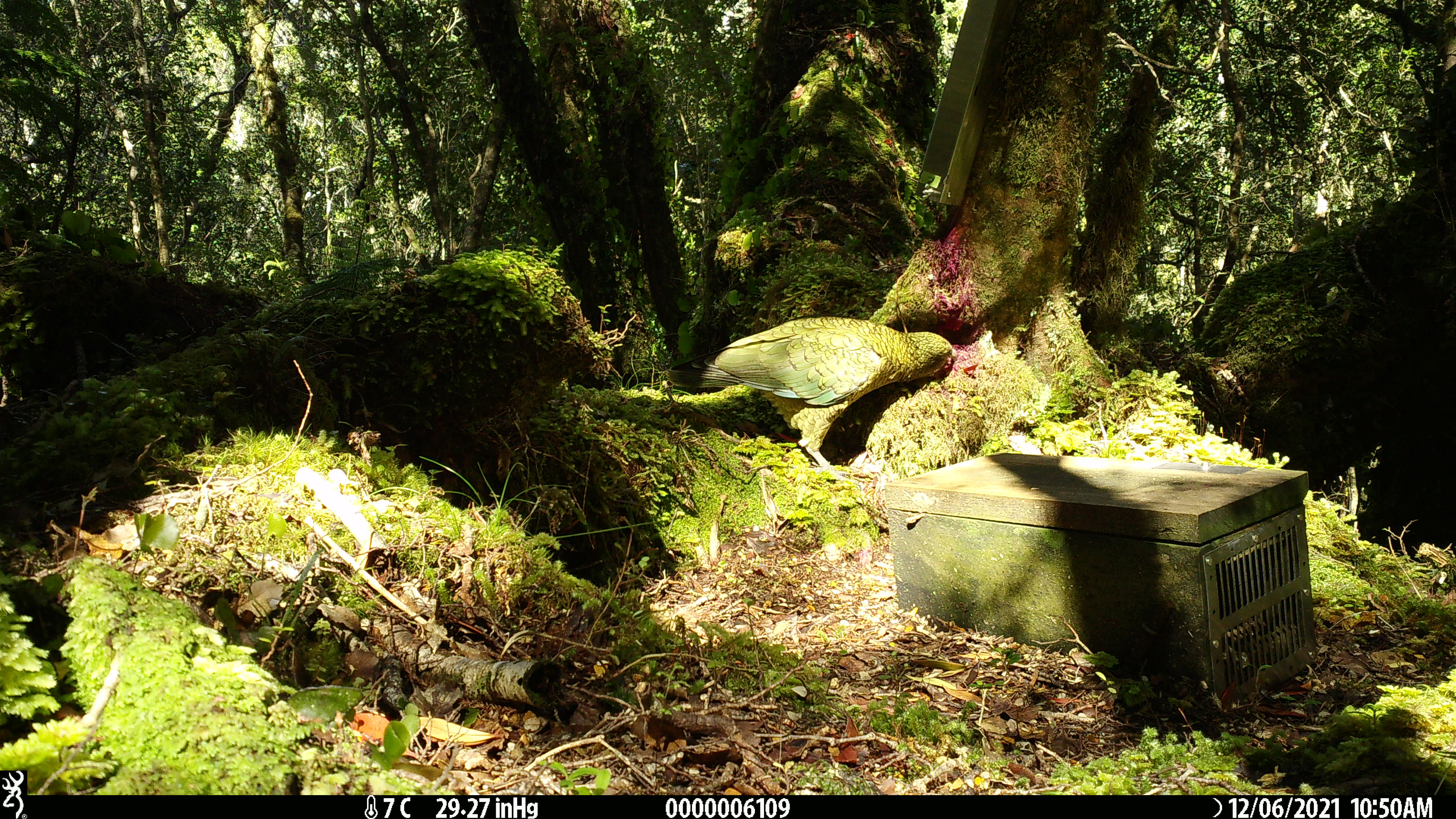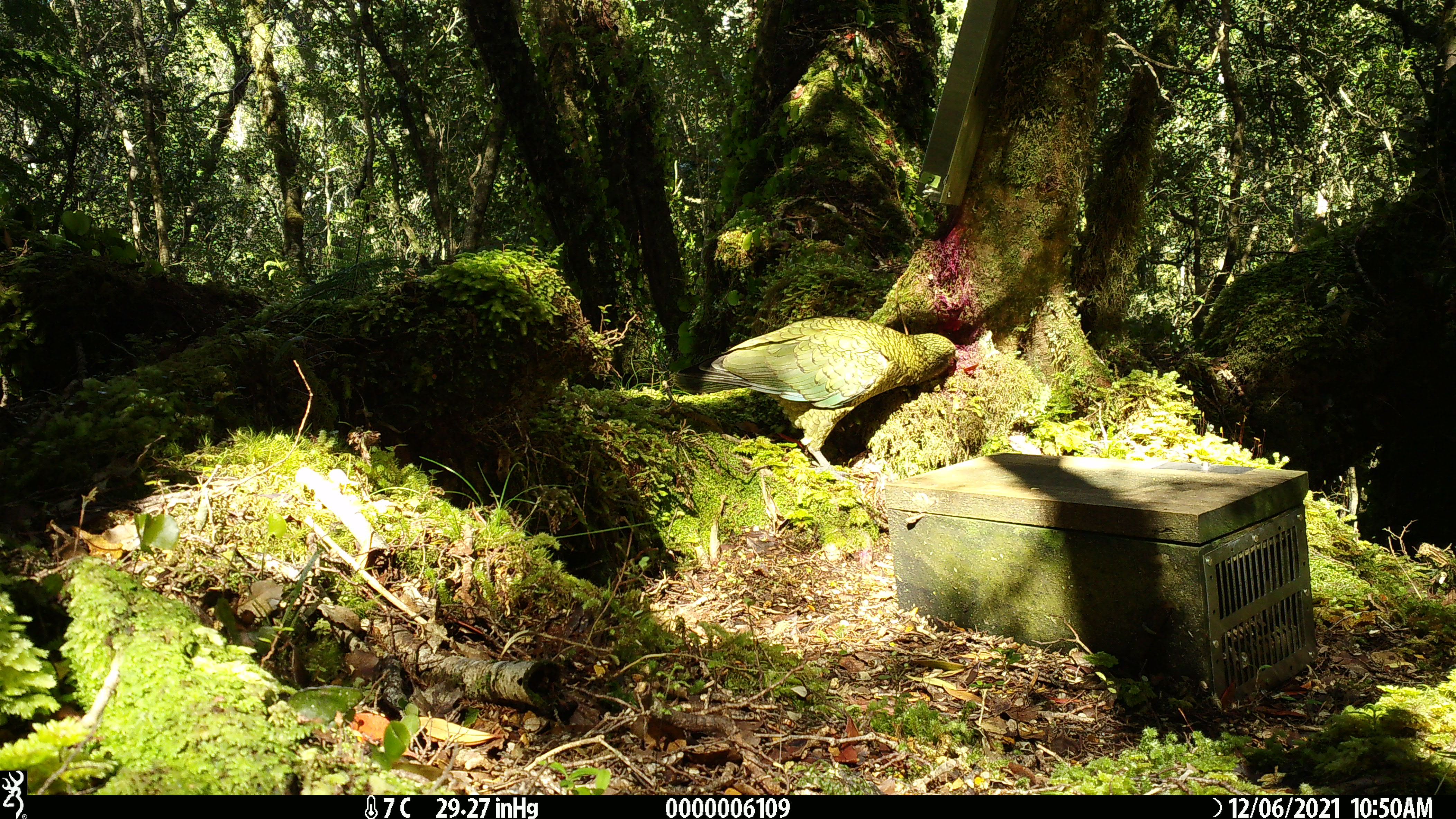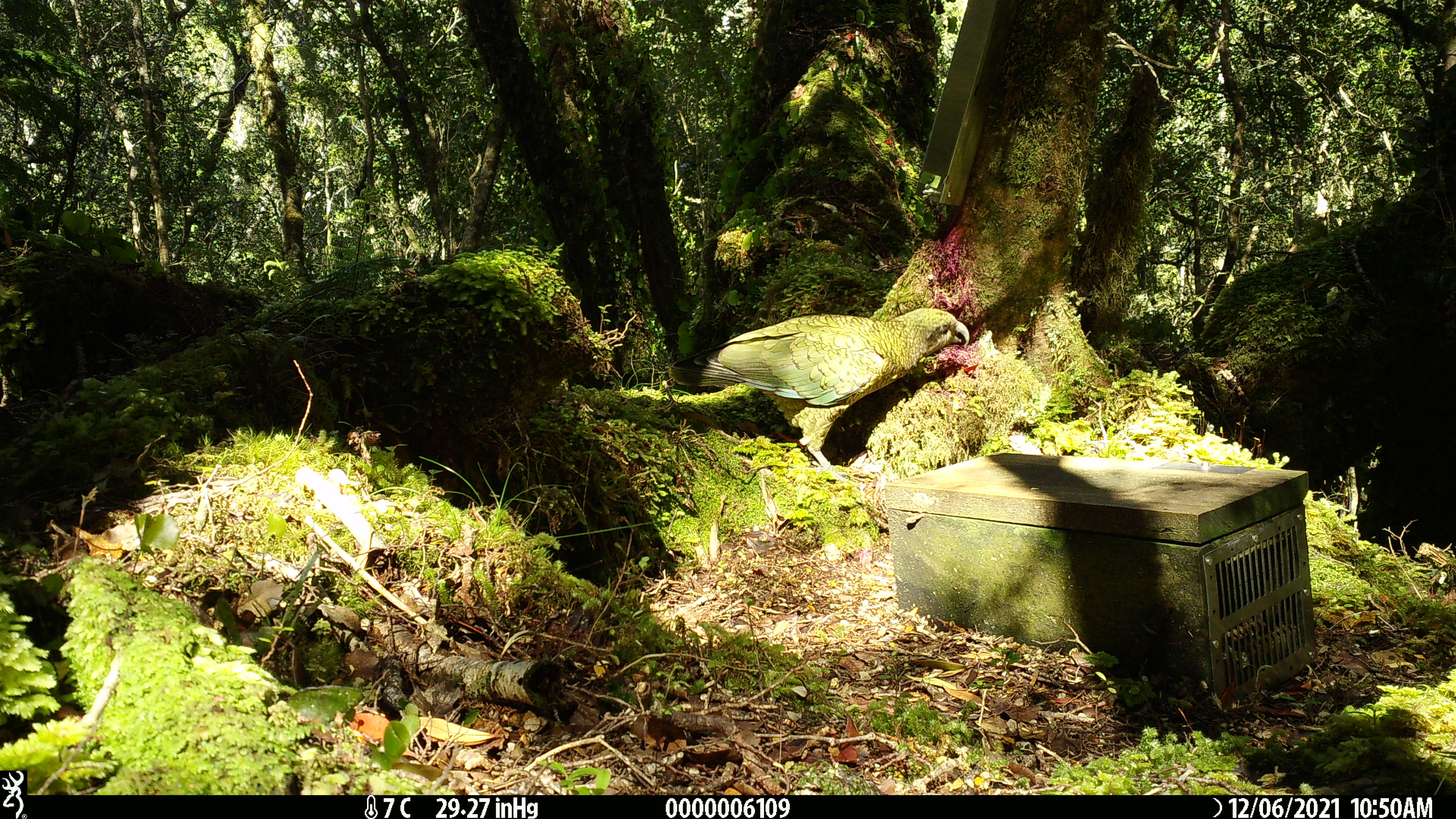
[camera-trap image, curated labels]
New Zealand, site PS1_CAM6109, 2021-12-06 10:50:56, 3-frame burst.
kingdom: Animalia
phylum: Chordata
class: Aves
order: Psittaciformes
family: Strigopidae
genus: Nestor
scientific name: Nestor notabilis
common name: kea